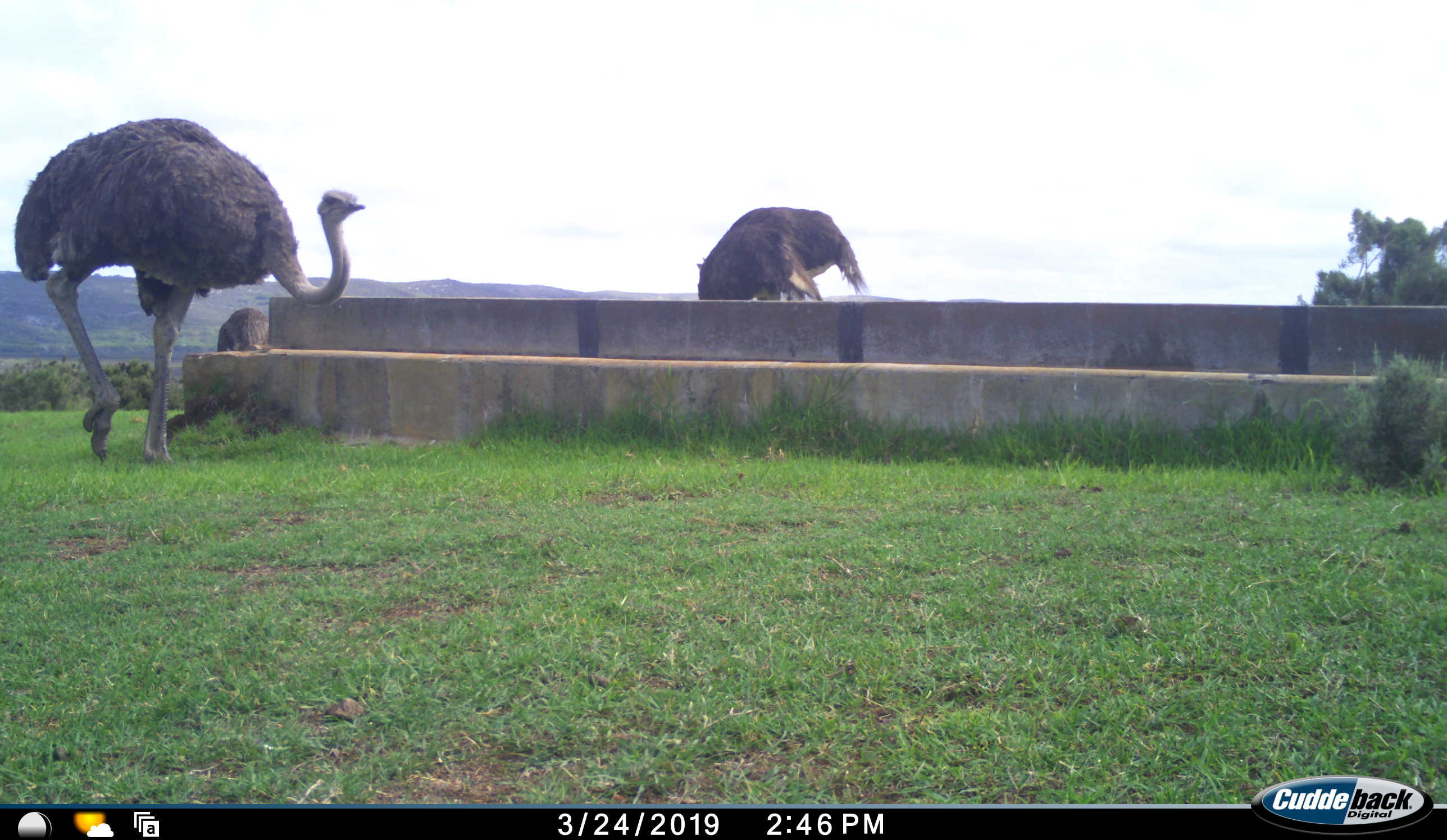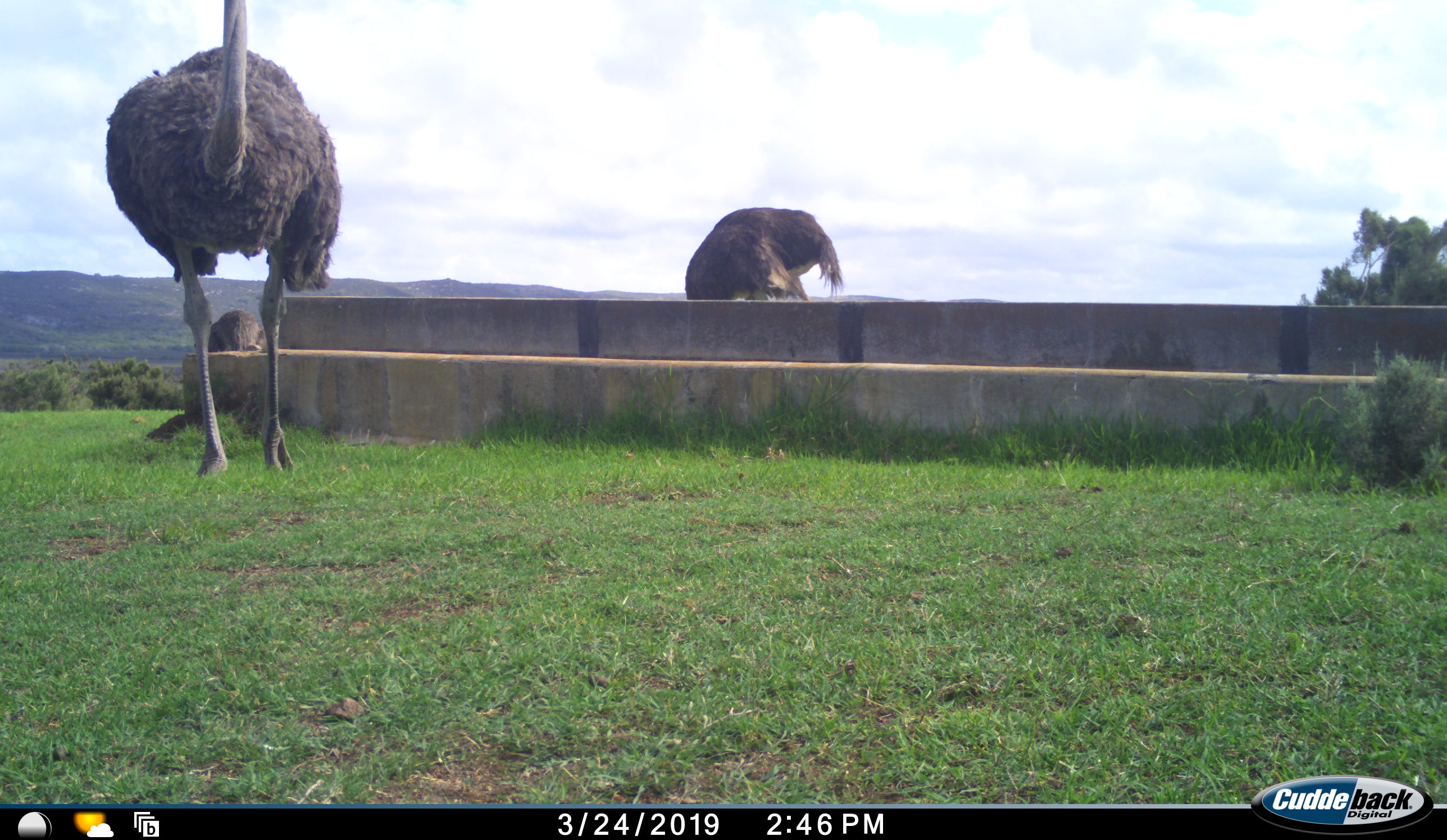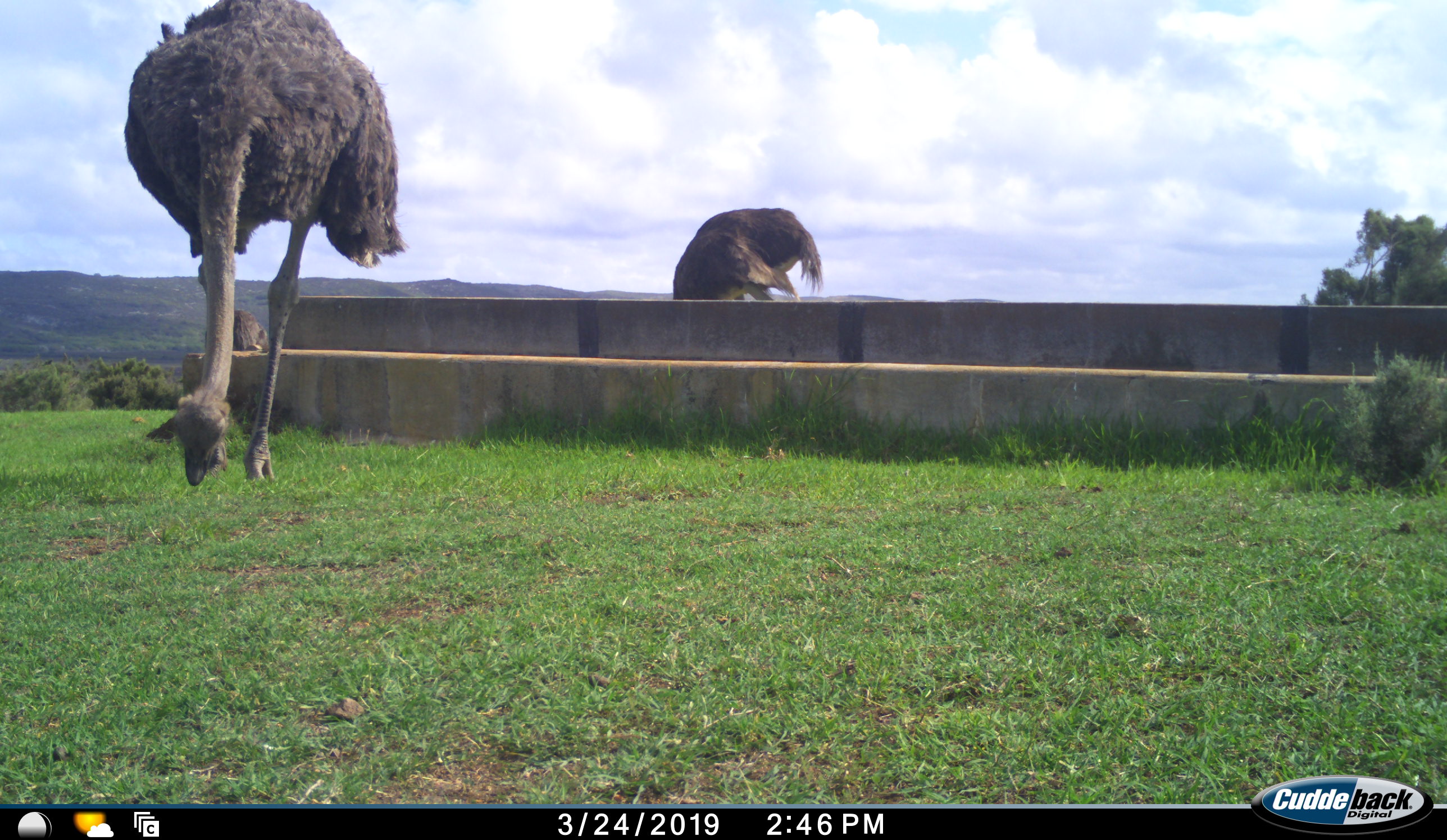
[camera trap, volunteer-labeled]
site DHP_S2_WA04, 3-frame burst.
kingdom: Animalia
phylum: Chordata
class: Aves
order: Struthioniformes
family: Struthionidae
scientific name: Struthionidae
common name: ostrich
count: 3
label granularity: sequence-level